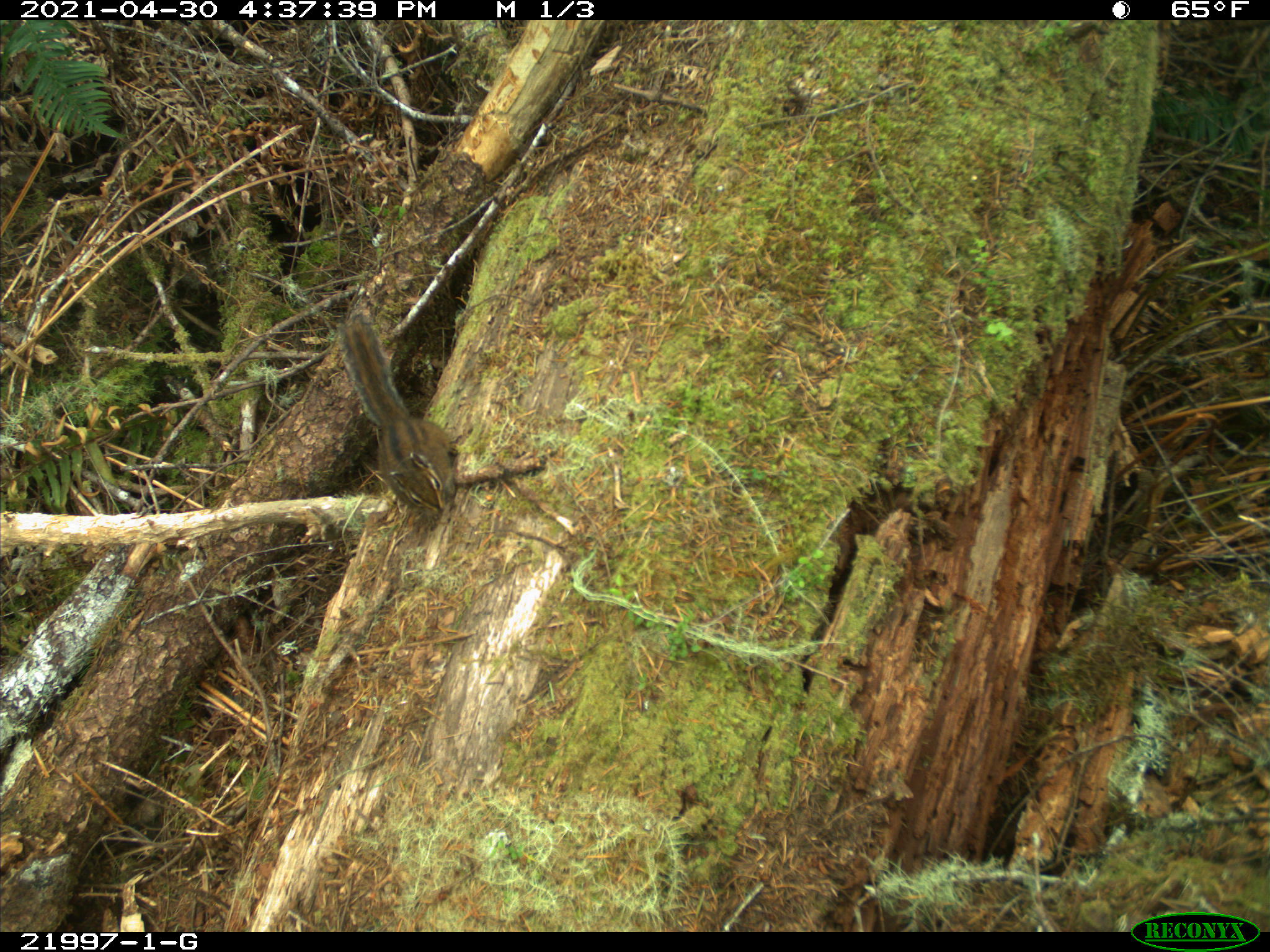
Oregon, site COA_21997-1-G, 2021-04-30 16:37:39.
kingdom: Animalia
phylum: Chordata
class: Mammalia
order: Rodentia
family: Sciuridae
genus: Neotamias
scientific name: Neotamias townsendii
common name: townsend's chipmunk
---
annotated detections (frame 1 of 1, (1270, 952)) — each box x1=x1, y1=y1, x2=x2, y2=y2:
townsend's chipmunk: x1=311, y1=287, x2=489, y2=537